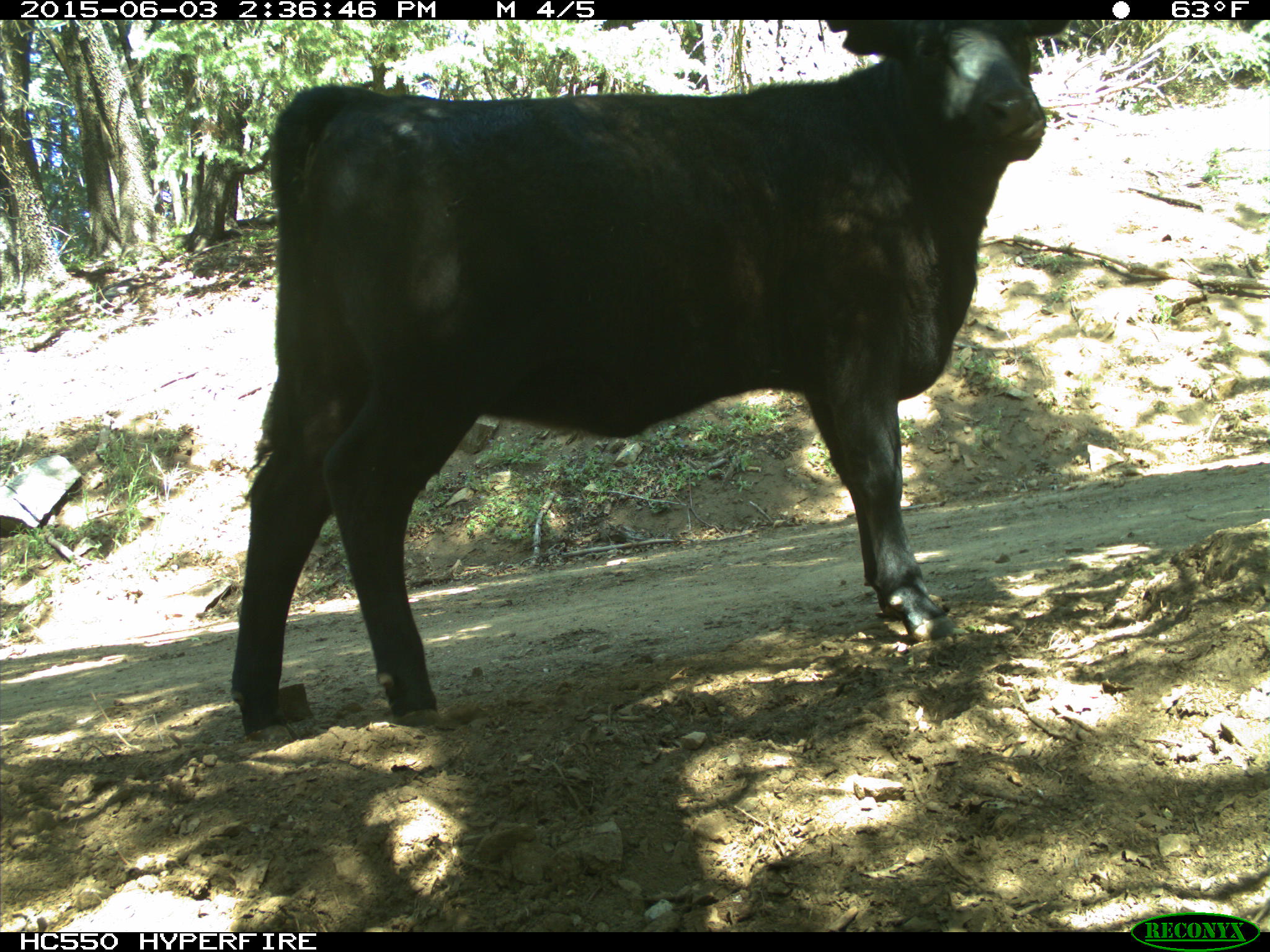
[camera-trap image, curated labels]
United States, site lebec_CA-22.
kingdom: Animalia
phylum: Chordata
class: Mammalia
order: Artiodactyla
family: Bovidae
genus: Bos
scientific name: Bos taurus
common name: domestic cow